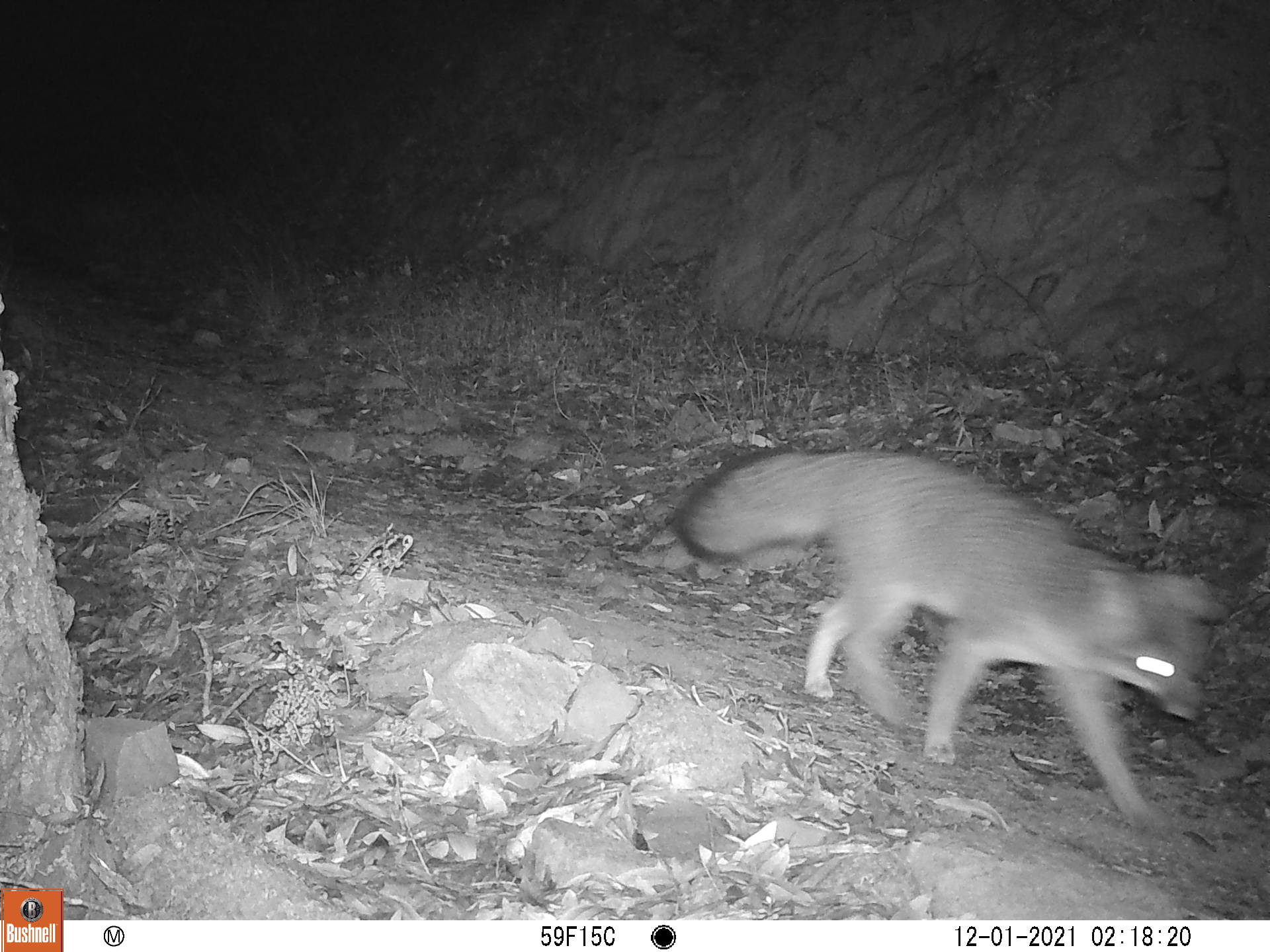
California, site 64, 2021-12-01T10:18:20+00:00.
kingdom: Animalia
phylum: Chordata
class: Mammalia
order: Carnivora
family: Canidae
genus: Urocyon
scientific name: Urocyon cinereoargenteus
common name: gray fox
Gray fox (Urocyon cinereoargenteus).